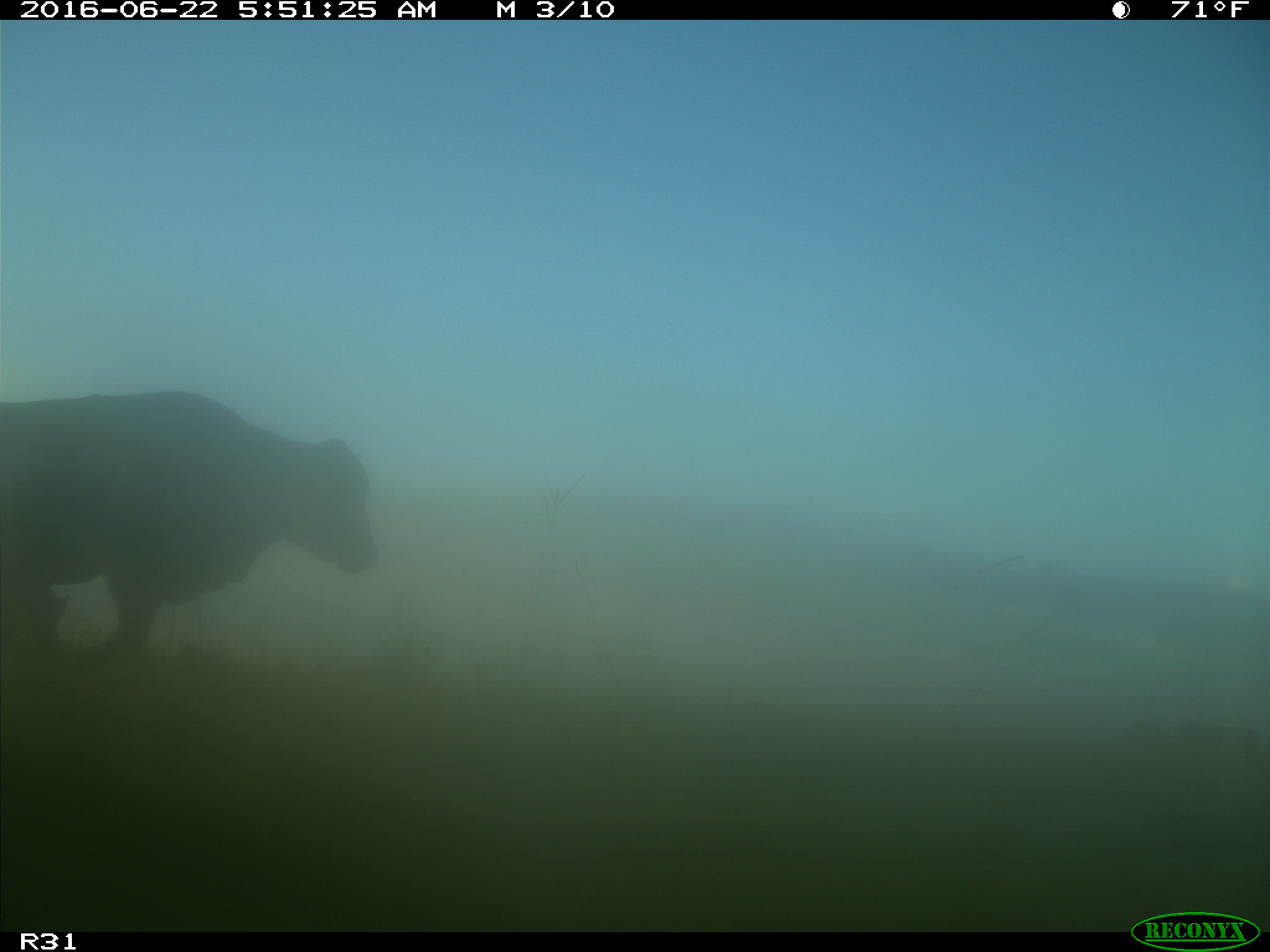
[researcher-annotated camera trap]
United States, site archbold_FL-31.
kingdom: Animalia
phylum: Chordata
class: Mammalia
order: Artiodactyla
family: Bovidae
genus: Bos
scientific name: Bos taurus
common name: domestic cow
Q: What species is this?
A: Bos taurus (domestic cow).